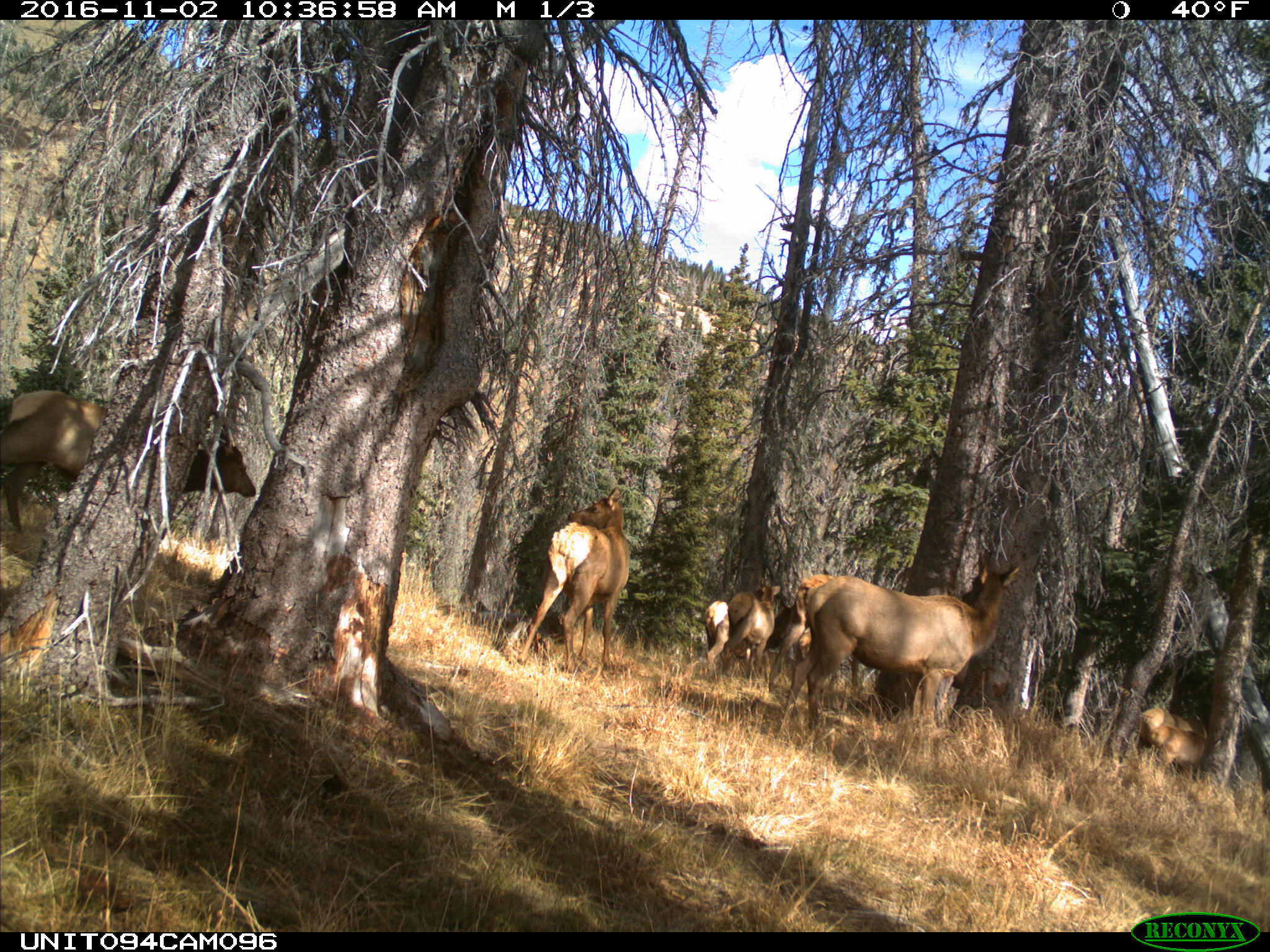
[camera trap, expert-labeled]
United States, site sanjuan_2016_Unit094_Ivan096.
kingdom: Animalia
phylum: Chordata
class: Mammalia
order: Artiodactyla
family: Cervidae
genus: Cervus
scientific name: Cervus elaphus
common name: red deer